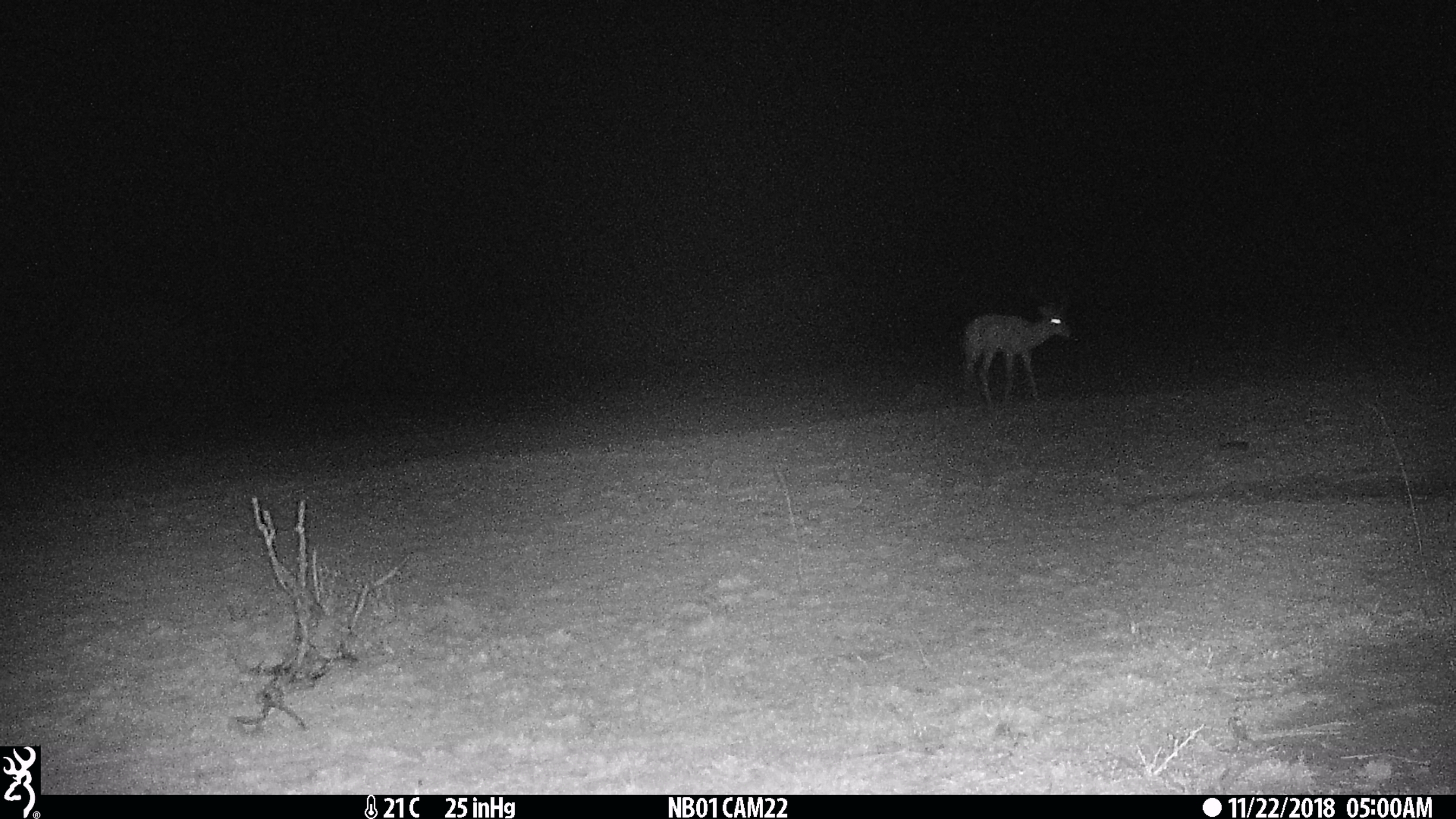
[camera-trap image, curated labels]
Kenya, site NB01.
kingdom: Animalia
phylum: Chordata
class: Mammalia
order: Artiodactyla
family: Bovidae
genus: Aepyceros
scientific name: Aepyceros melampus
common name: impala